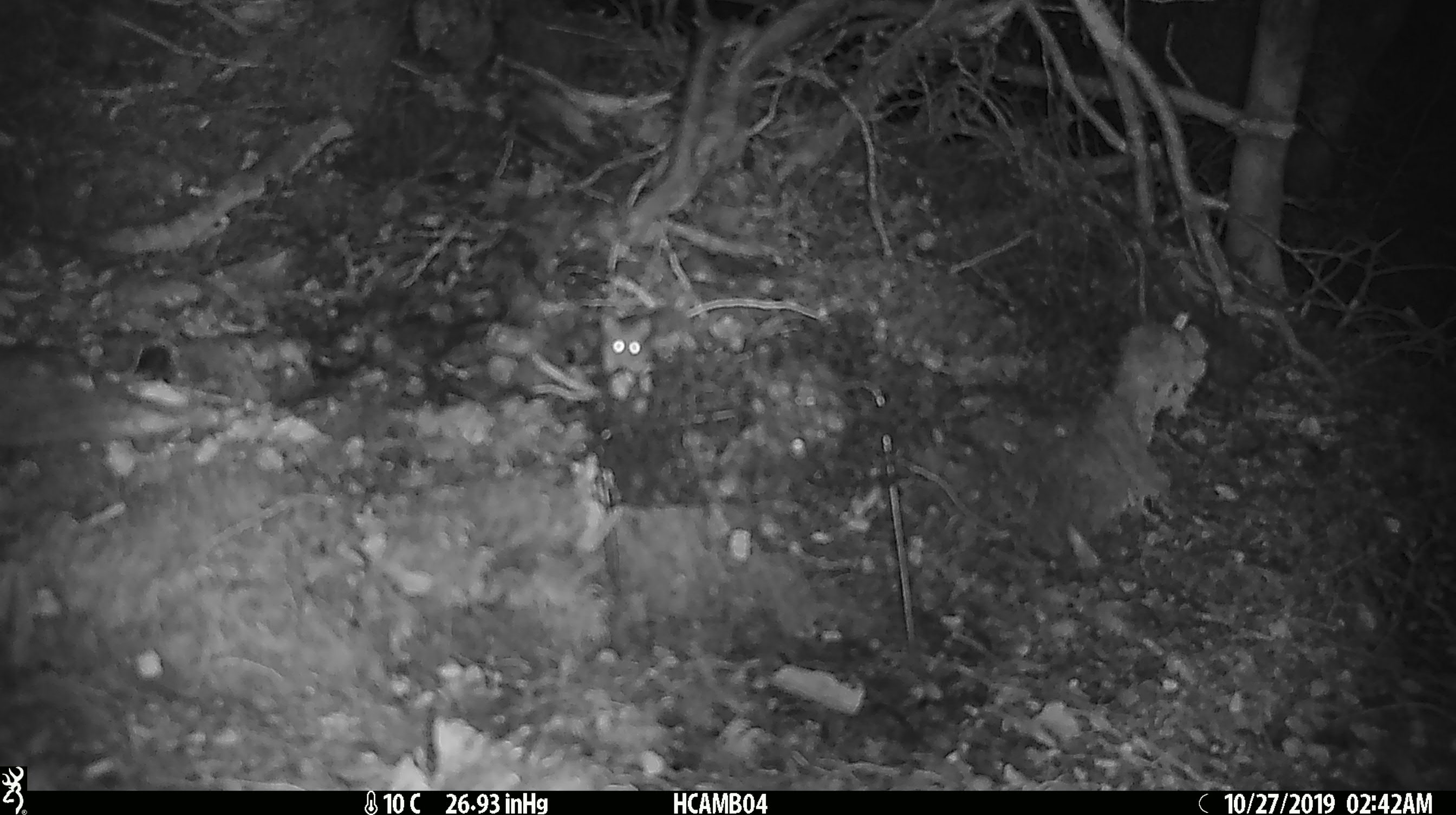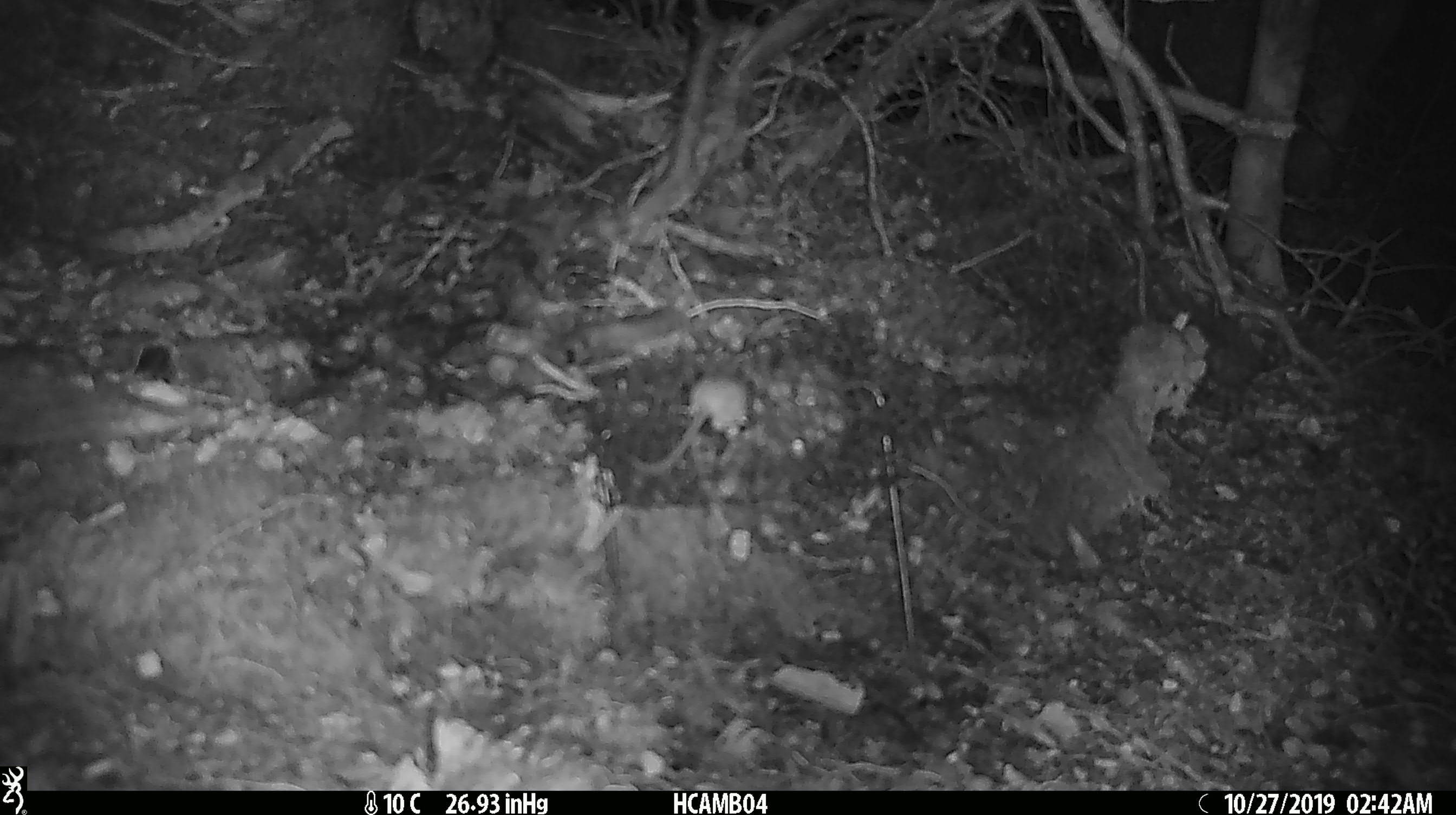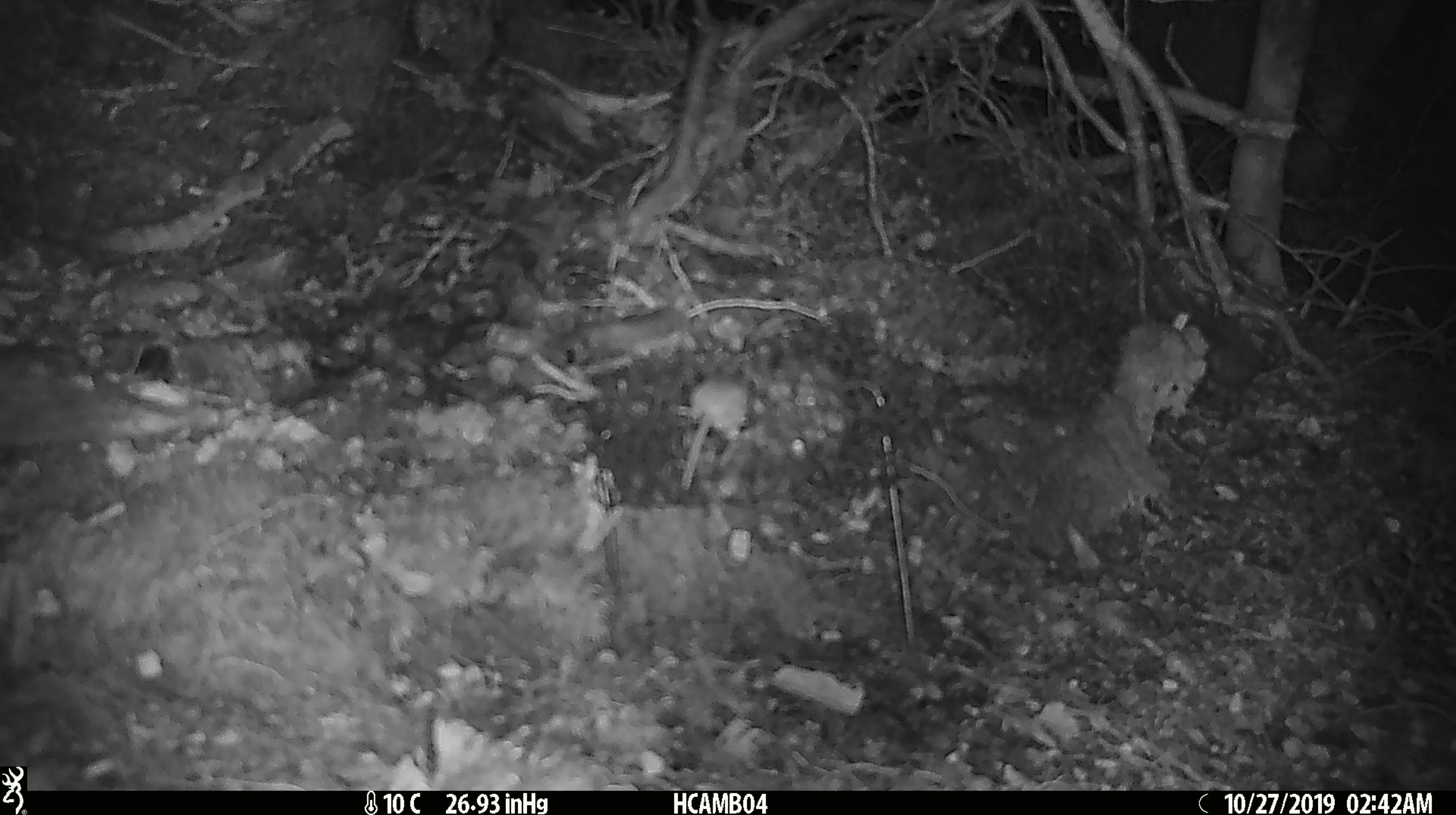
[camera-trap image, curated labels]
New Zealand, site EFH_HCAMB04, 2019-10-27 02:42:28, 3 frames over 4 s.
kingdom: Animalia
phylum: Chordata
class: Mammalia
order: Rodentia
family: Muridae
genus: Mus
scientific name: Mus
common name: mouse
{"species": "mouse (Mus)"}